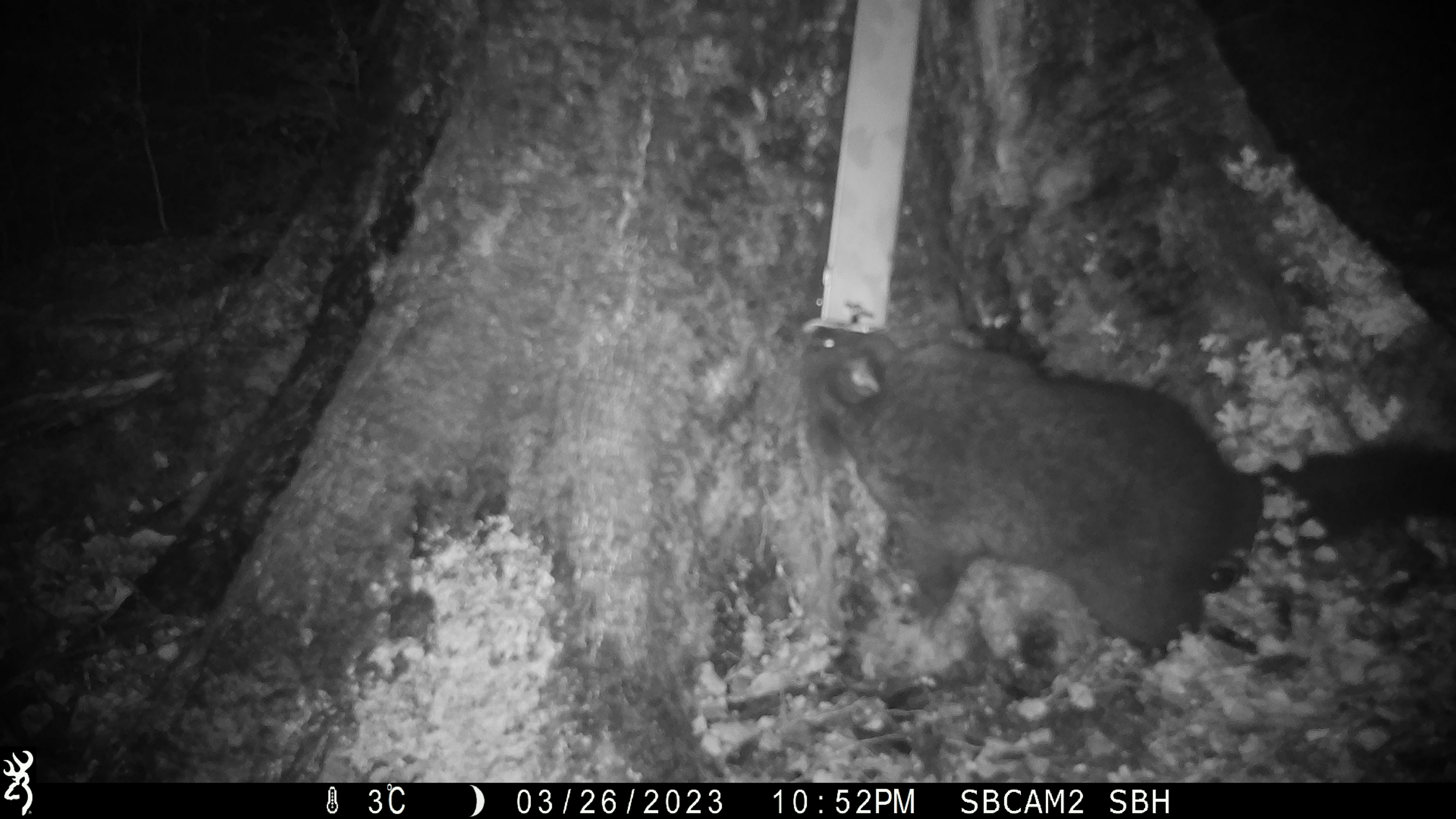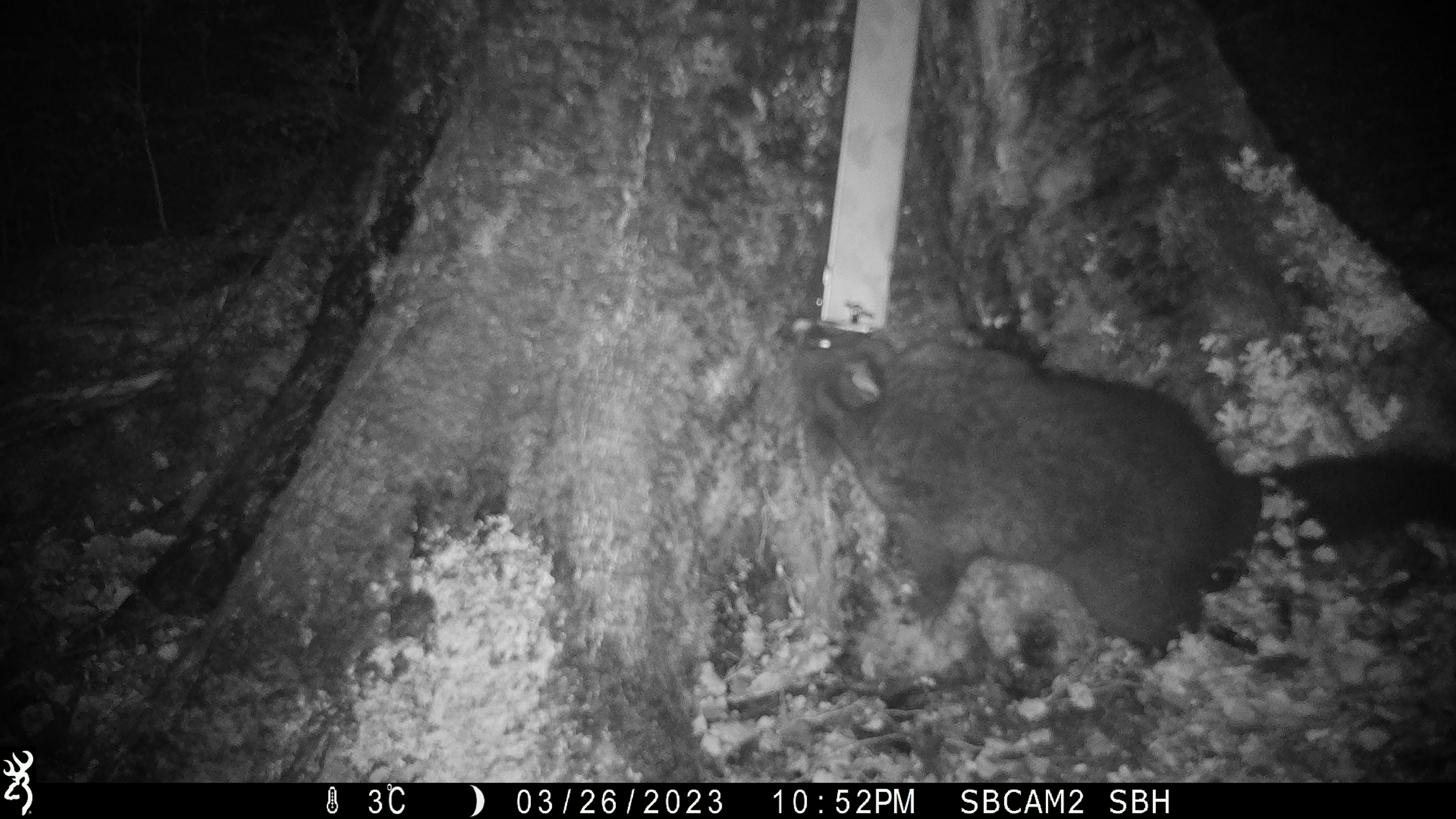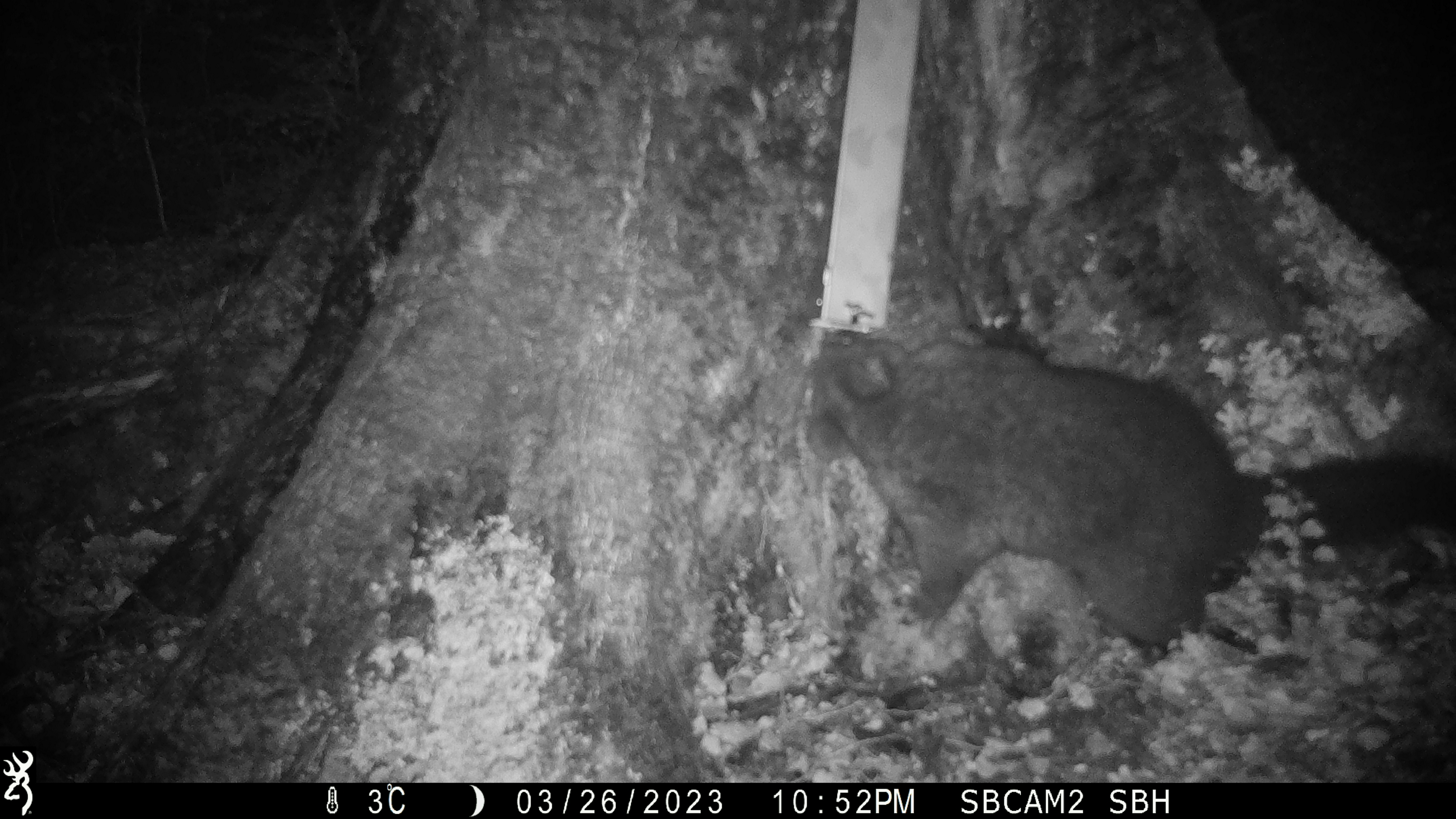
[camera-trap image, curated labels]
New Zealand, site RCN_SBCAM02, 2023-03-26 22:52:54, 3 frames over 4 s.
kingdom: Animalia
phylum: Chordata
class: Mammalia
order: Diprotodontia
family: Phalangeridae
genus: Trichosurus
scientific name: Trichosurus vulpecula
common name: common brushtail possum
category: possum